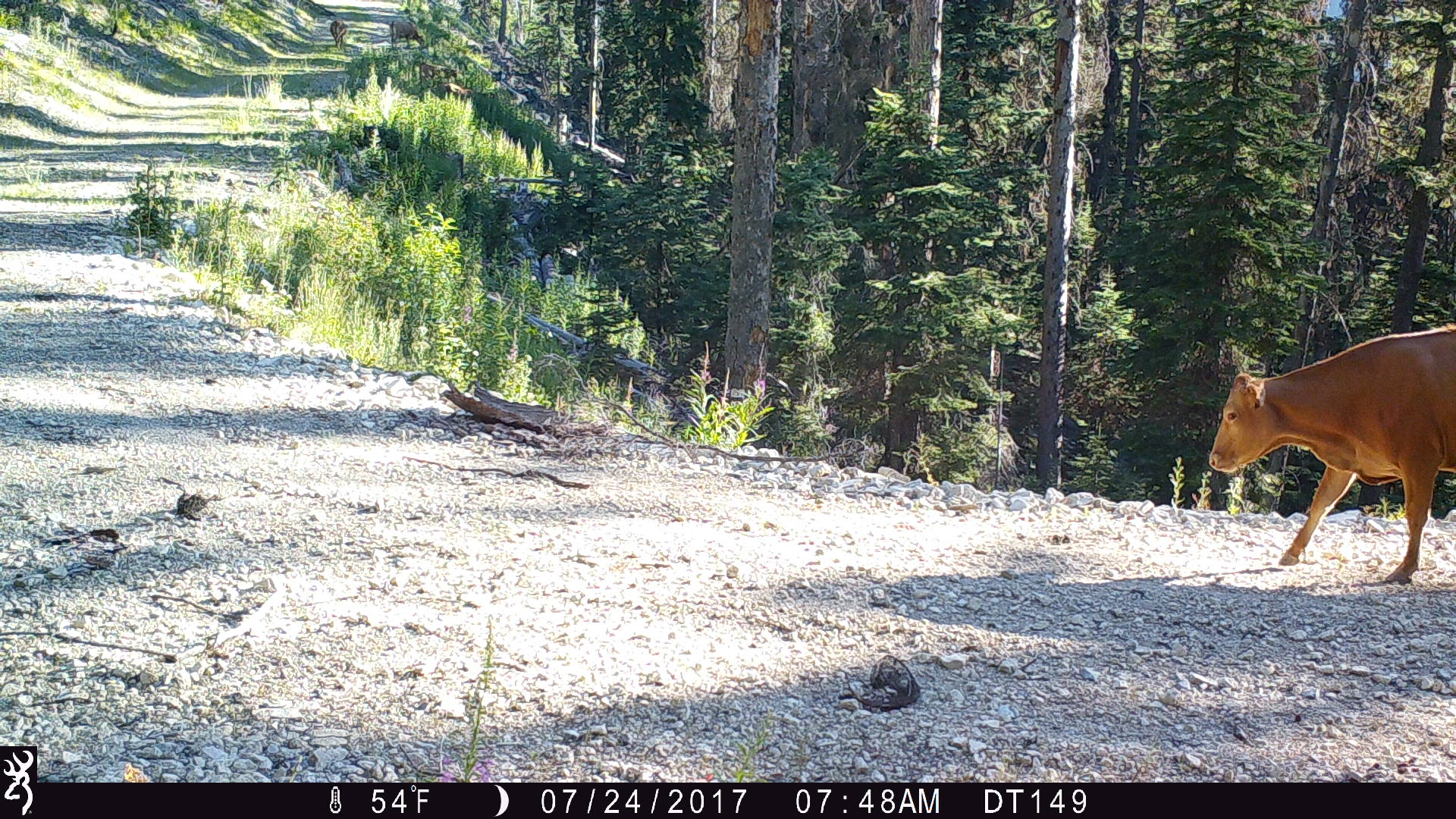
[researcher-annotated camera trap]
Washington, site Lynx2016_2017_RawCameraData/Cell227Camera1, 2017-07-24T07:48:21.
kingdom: Animalia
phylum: Chordata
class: Mammalia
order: Artiodactyla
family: Bovidae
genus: Bos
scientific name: Bos taurus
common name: domestic cattle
Domestic cattle (Bos taurus). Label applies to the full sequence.